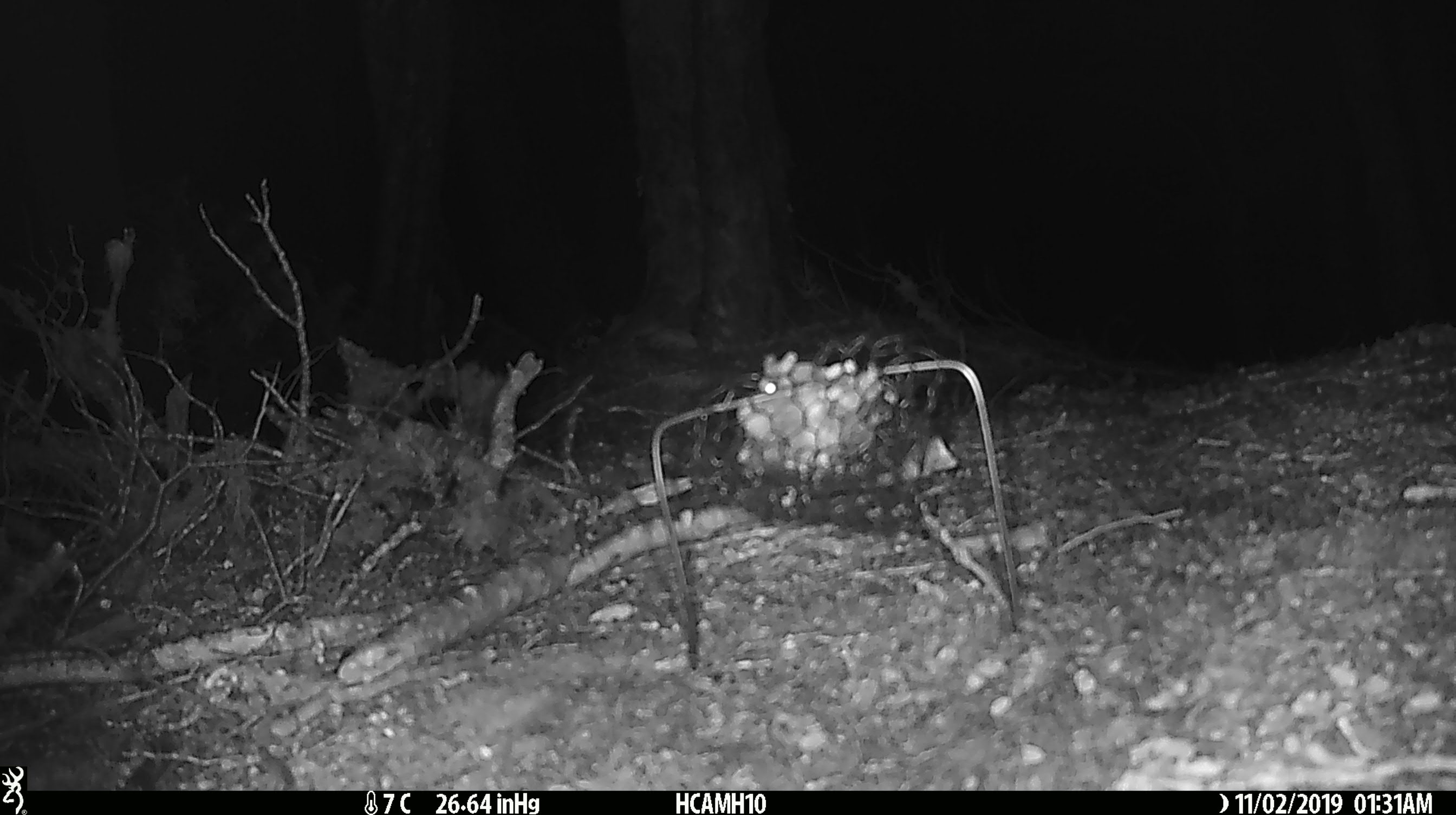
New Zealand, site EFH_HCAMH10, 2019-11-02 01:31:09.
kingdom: Animalia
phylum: Chordata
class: Mammalia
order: Rodentia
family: Muridae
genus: Mus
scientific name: Mus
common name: mouse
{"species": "mouse (Mus)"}